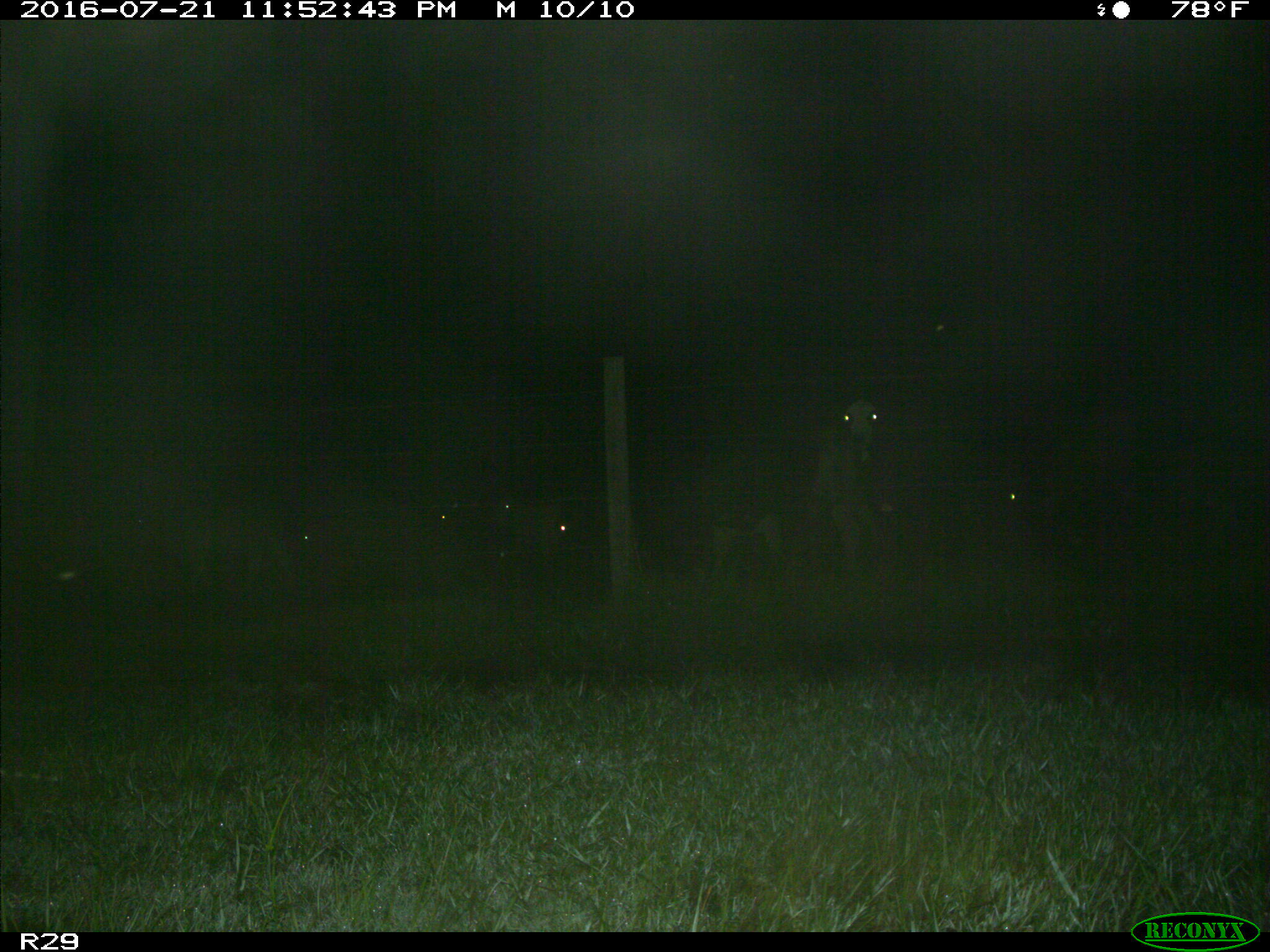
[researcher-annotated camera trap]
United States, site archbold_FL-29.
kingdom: Animalia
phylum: Chordata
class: Mammalia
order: Artiodactyla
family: Bovidae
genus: Bos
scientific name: Bos taurus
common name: domestic cow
Bos taurus (domestic cow).